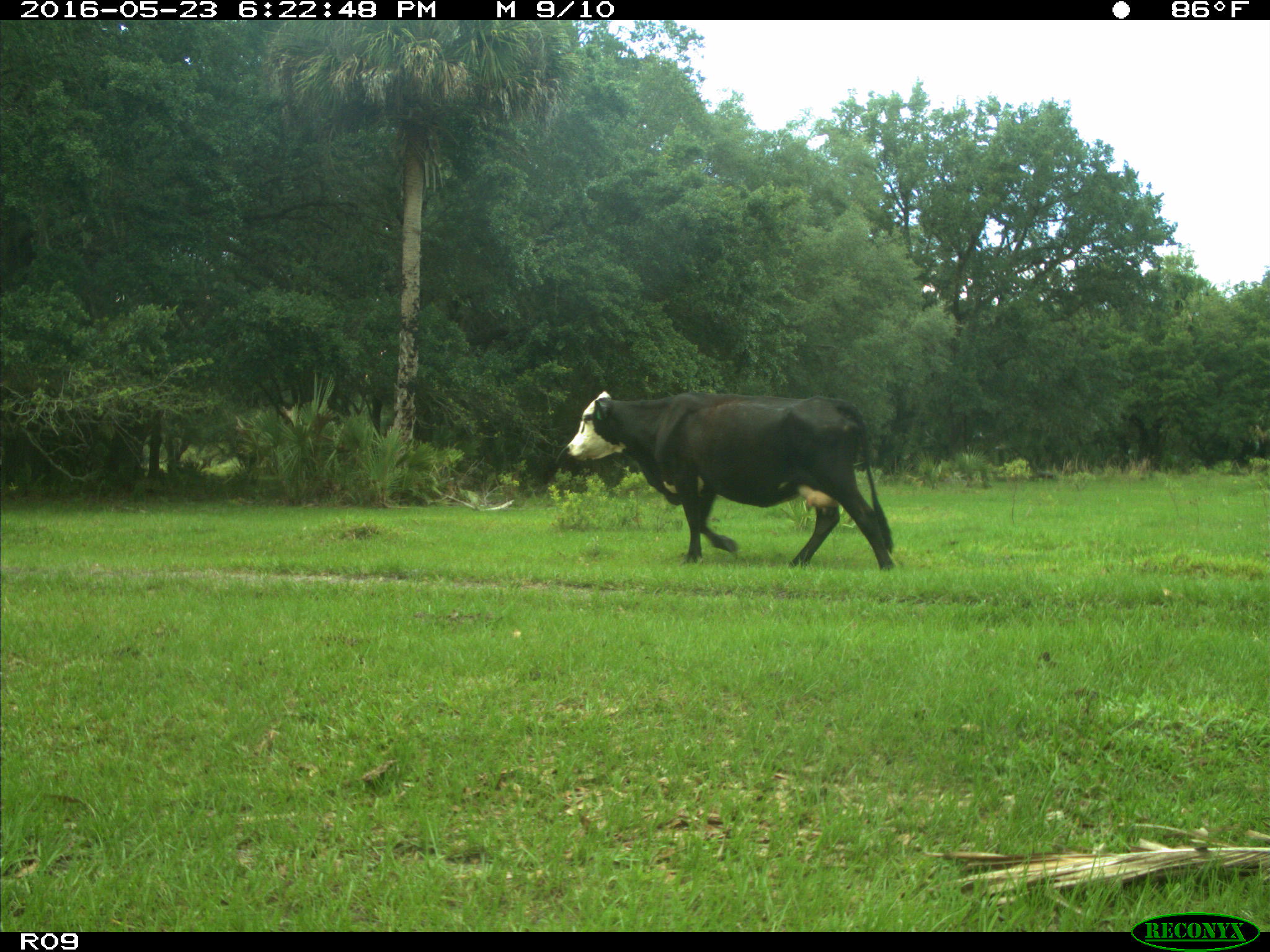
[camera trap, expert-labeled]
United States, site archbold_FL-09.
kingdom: Animalia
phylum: Chordata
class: Mammalia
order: Artiodactyla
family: Bovidae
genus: Bos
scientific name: Bos taurus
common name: domestic cow